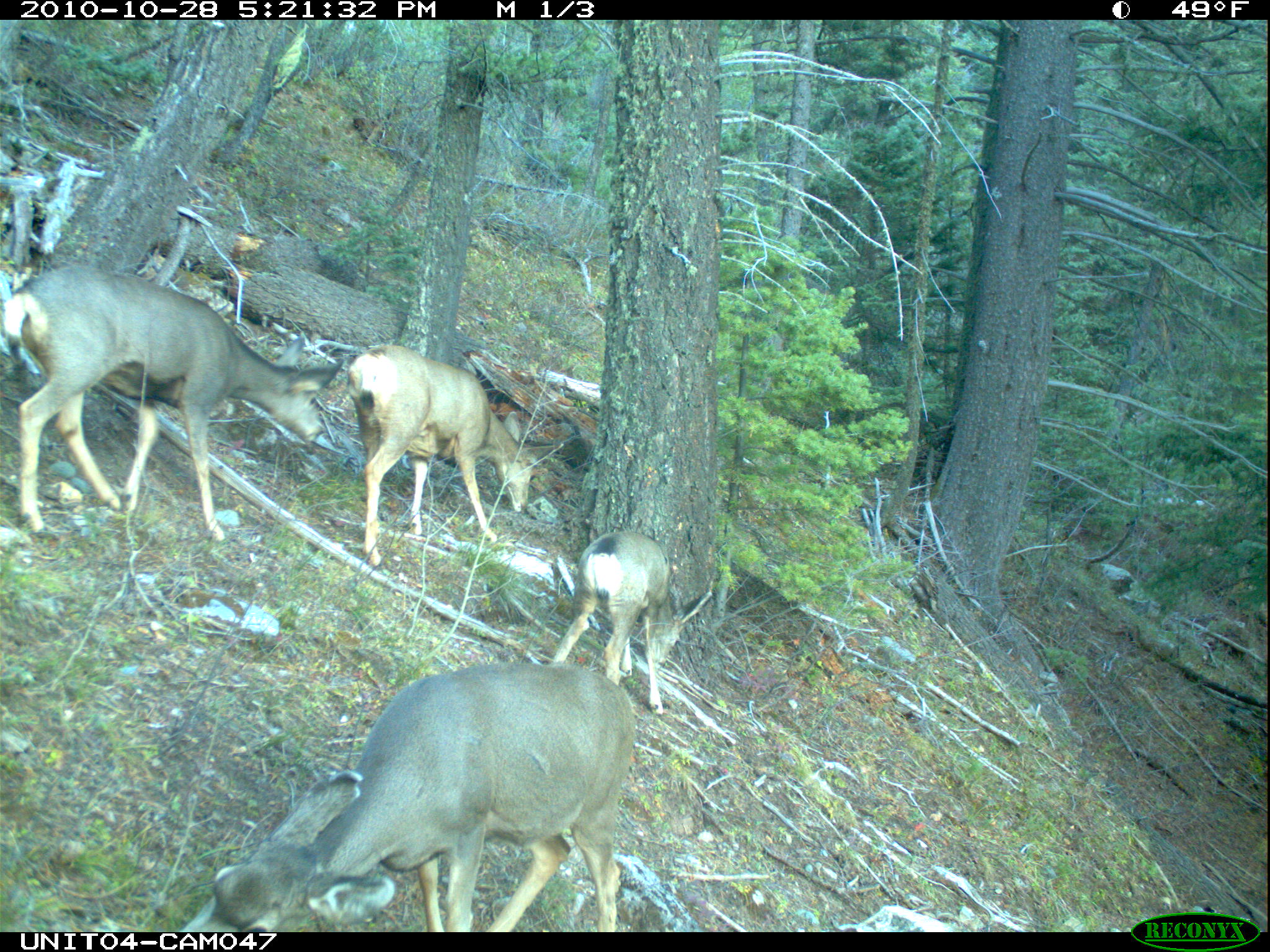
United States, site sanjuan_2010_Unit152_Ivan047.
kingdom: Animalia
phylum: Chordata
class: Mammalia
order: Artiodactyla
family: Cervidae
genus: Odocoileus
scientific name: Odocoileus hemionus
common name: mule deer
Odocoileus hemionus (mule deer).